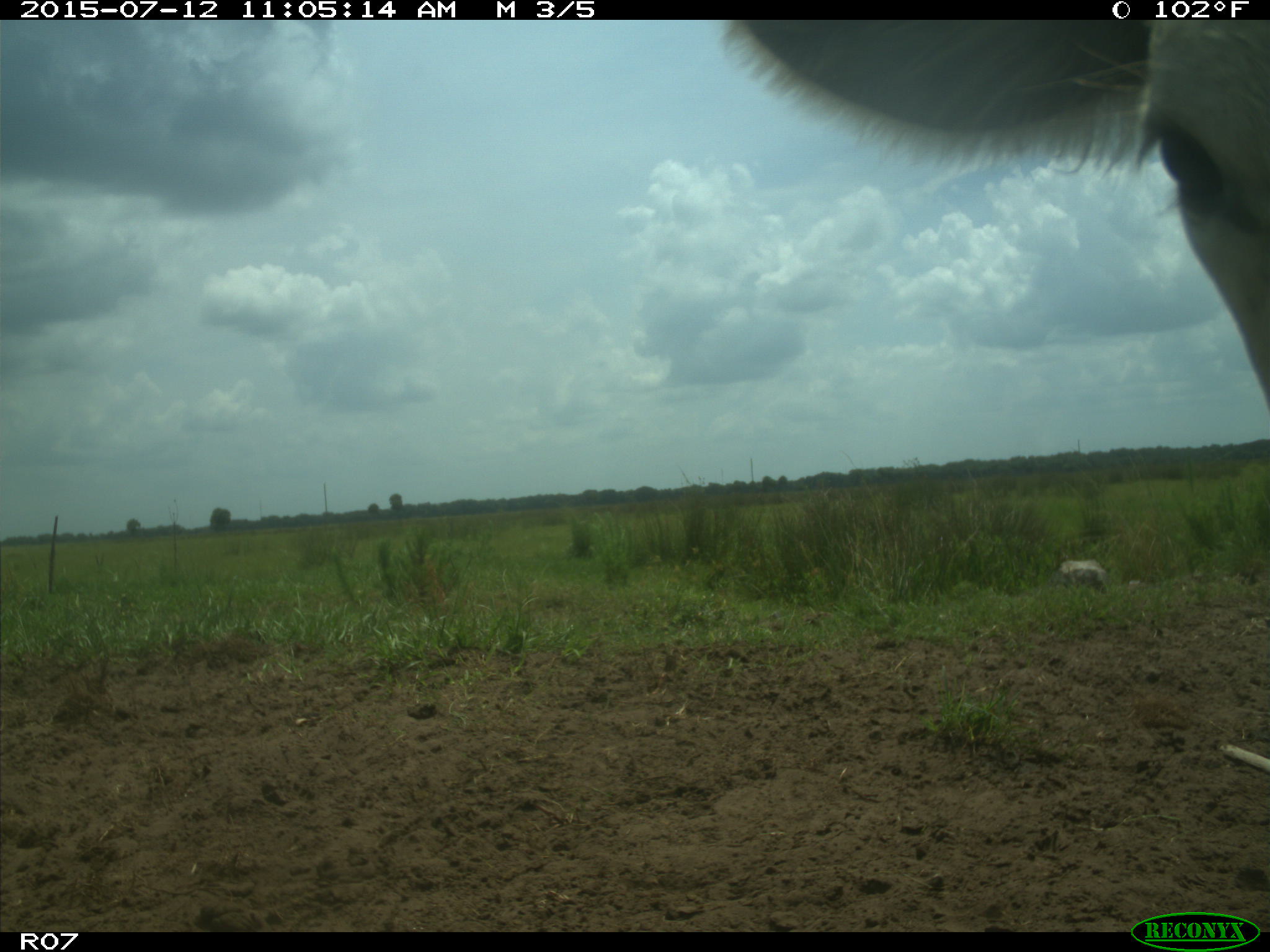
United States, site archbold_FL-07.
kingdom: Animalia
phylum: Chordata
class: Mammalia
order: Artiodactyla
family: Bovidae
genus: Bos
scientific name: Bos taurus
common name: domestic cow